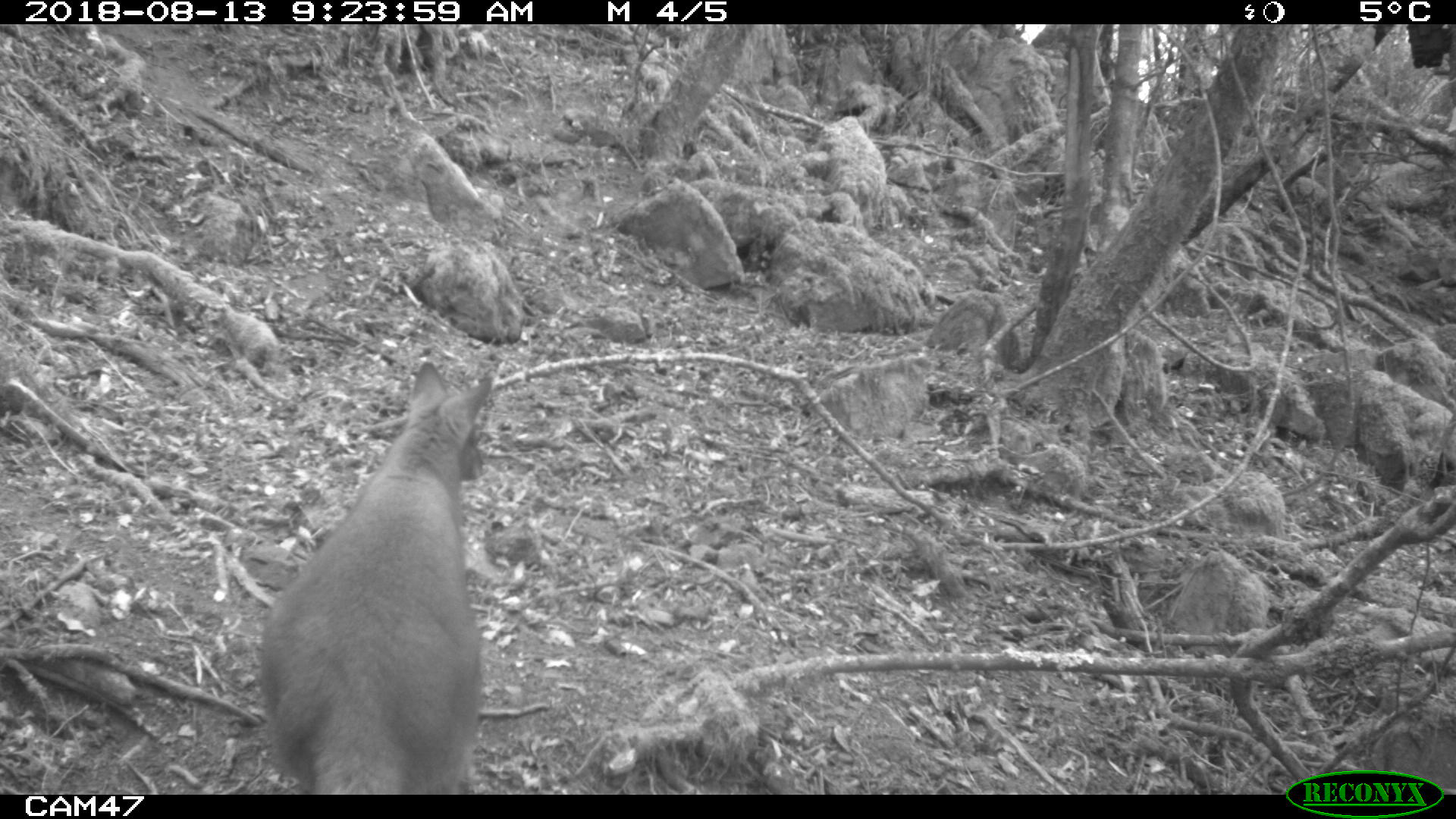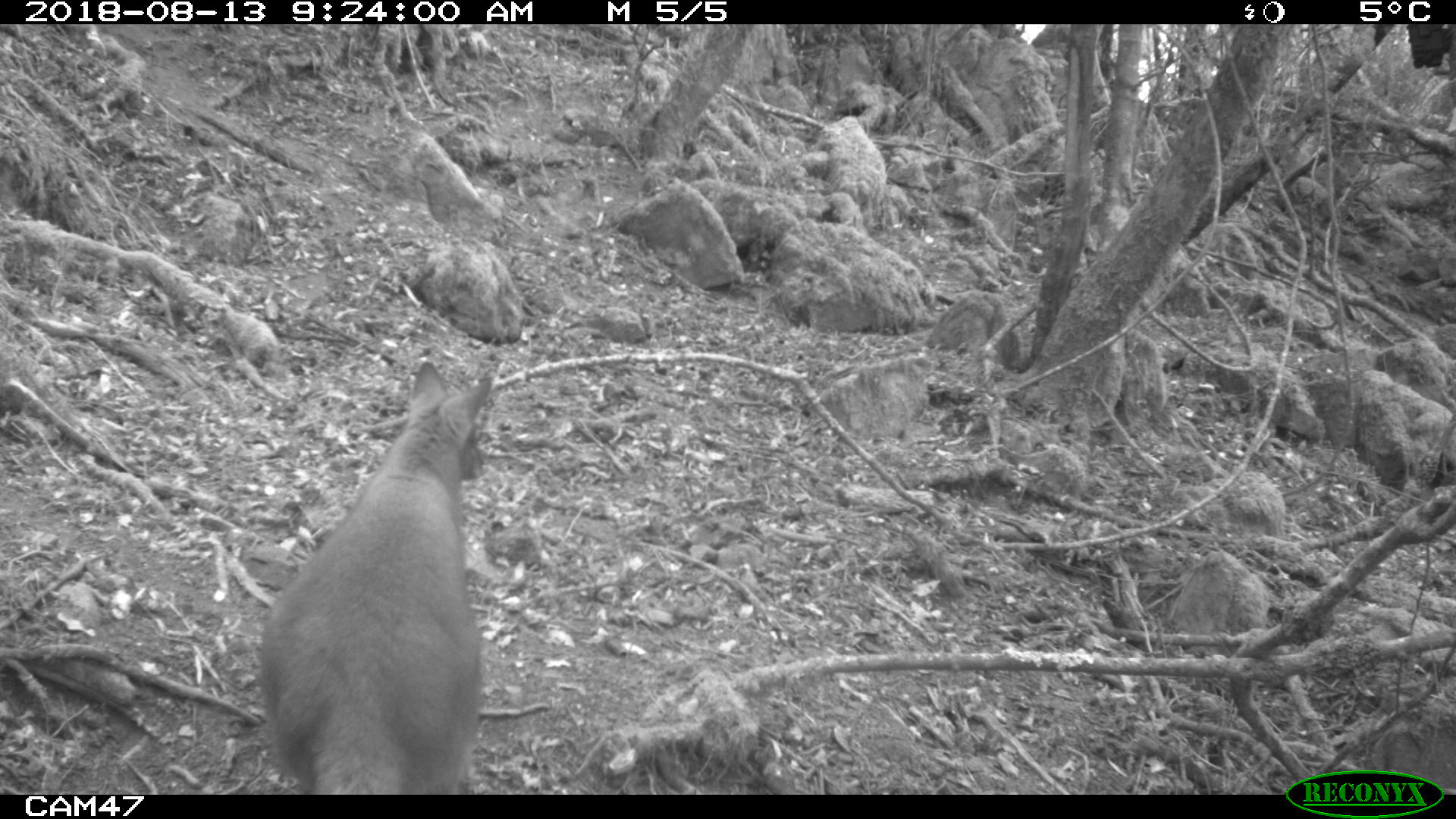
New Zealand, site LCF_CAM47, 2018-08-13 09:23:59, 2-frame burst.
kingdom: Animalia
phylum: Chordata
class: Mammalia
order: Diprotodontia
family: Macropodidae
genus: Notamacropus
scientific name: Notamacropus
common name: wallaby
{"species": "wallaby (Notamacropus)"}